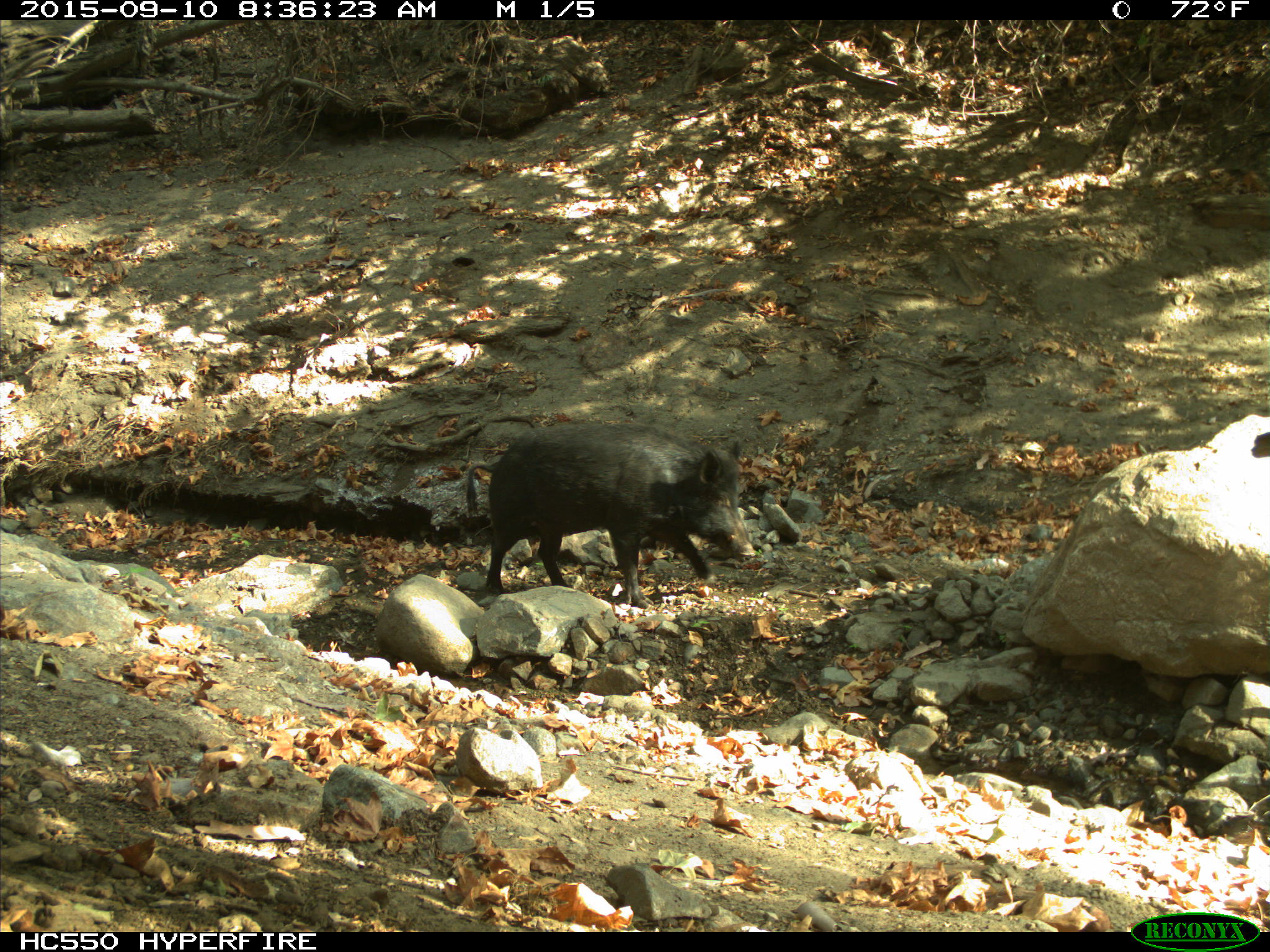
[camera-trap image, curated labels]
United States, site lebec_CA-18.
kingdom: Animalia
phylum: Chordata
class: Mammalia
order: Artiodactyla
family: Suidae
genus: Sus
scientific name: Sus scrofa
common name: wild boar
Sus scrofa (wild boar).